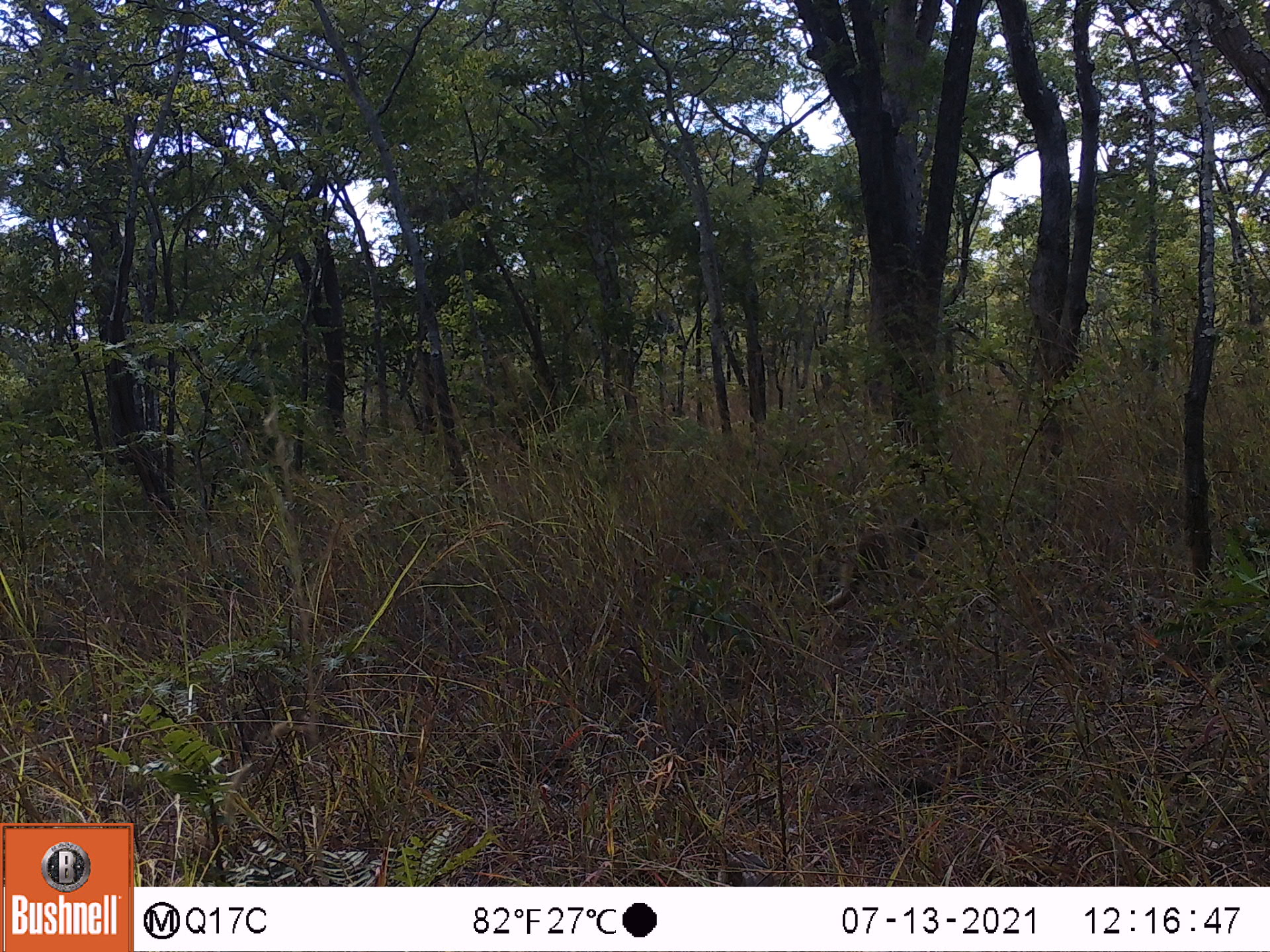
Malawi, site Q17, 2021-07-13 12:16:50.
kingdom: Animalia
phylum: Chordata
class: Mammalia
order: Primates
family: Cercopithecidae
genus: Papio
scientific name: Papio cynocephalus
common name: yellow baboon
Yellow baboon (Papio cynocephalus), count 1.